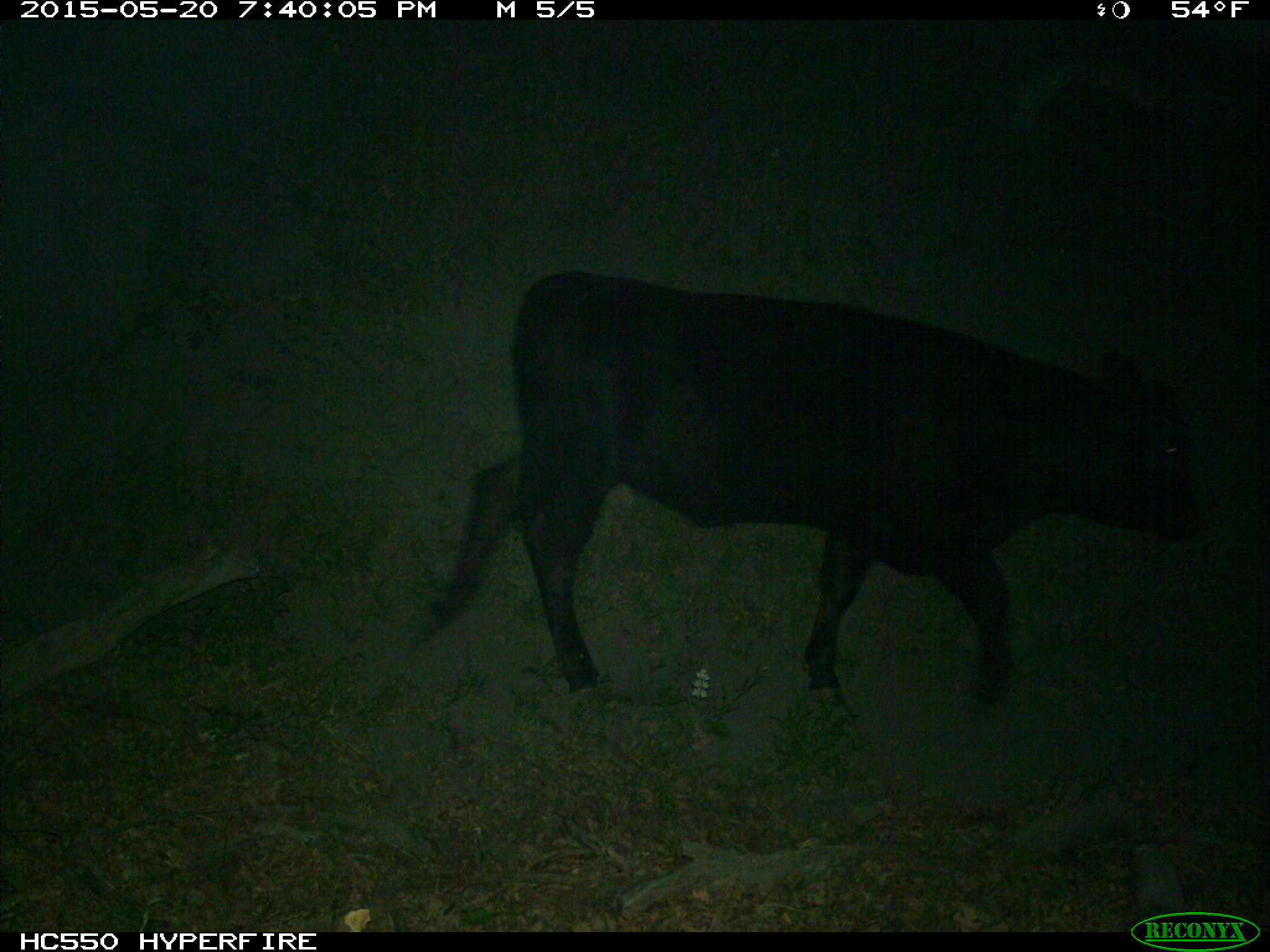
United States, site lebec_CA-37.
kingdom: Animalia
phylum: Chordata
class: Mammalia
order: Artiodactyla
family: Bovidae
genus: Bos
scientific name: Bos taurus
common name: domestic cow